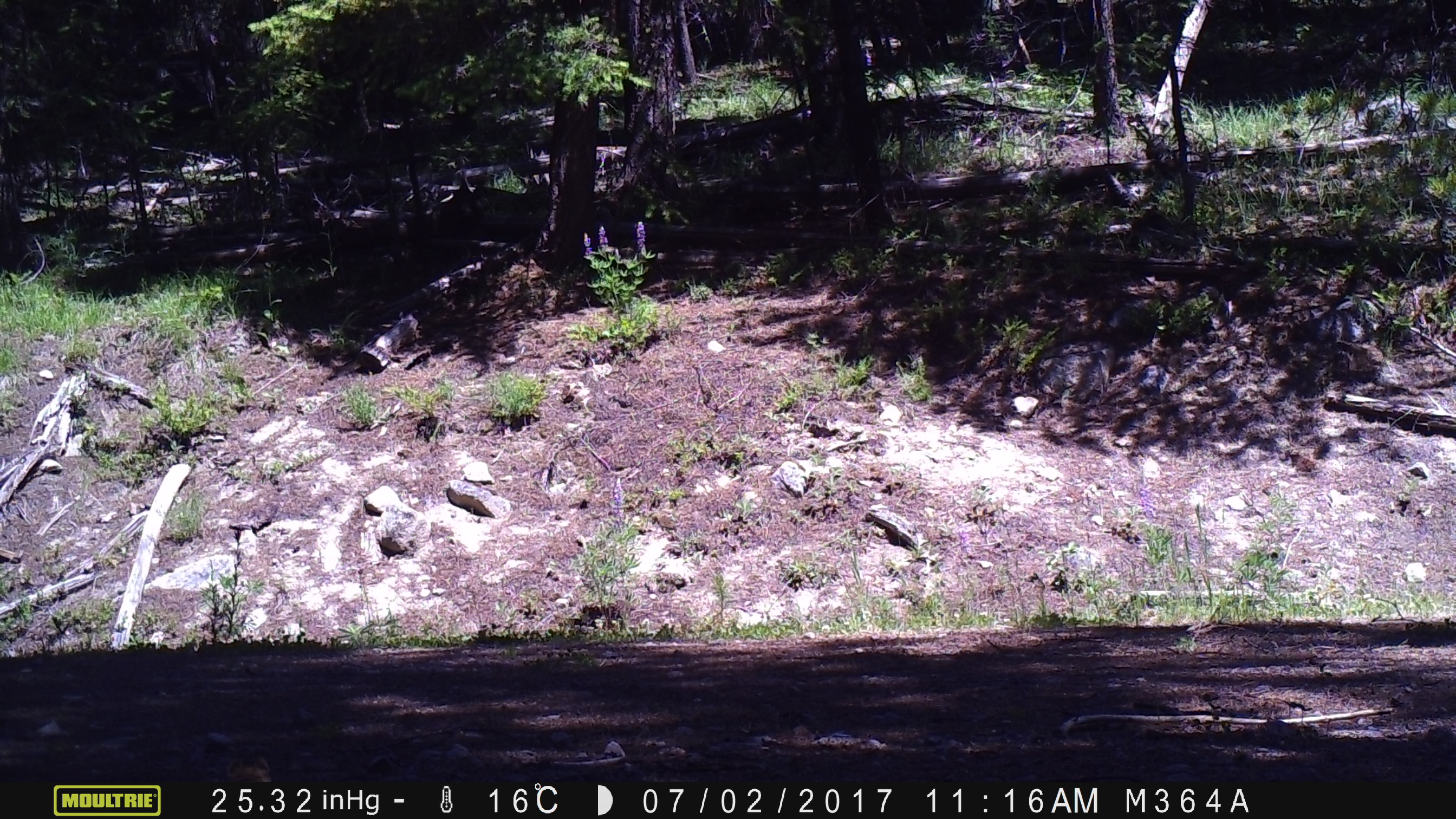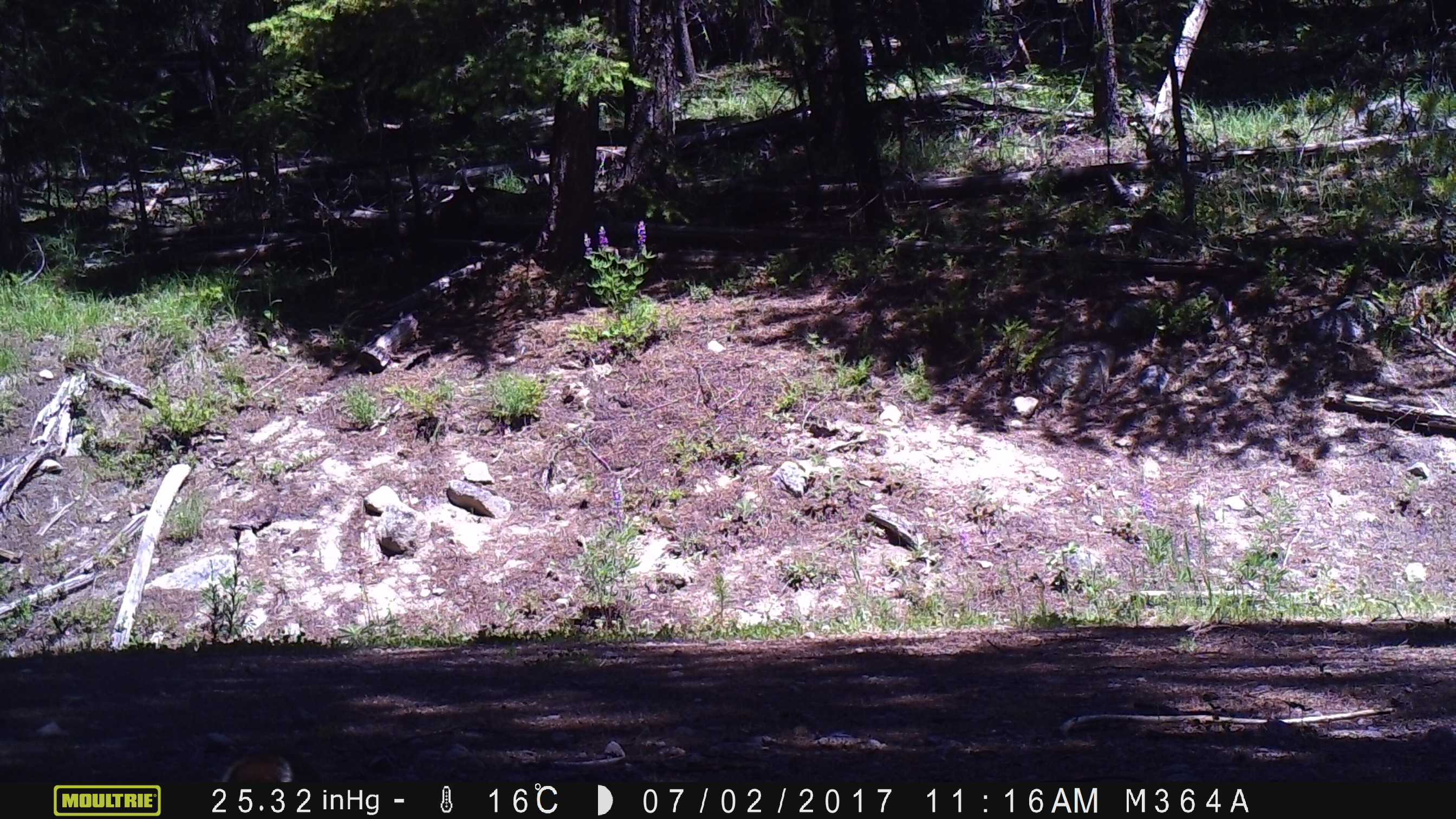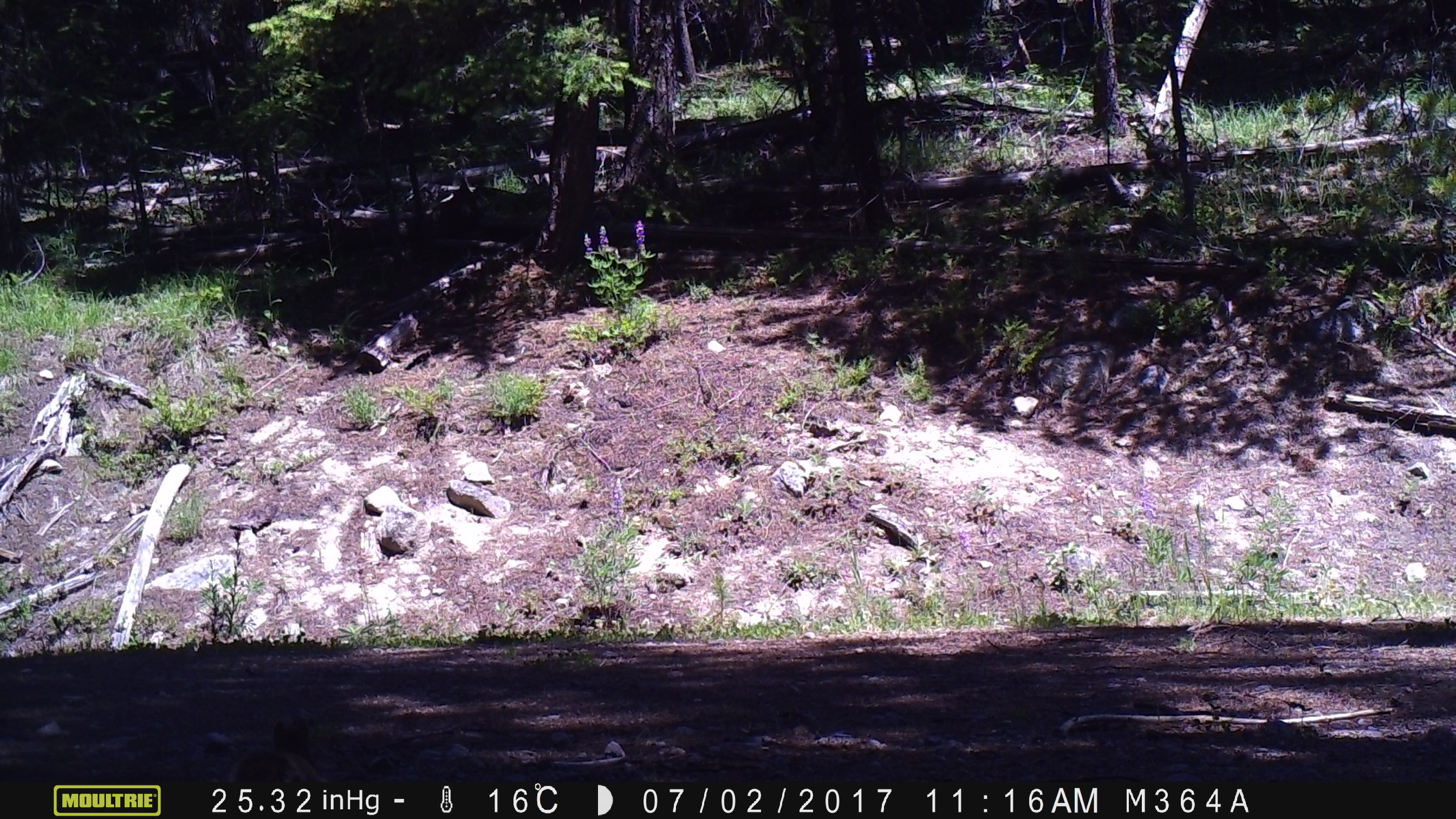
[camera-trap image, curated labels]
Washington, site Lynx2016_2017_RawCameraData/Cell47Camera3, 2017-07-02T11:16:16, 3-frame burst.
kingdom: Animalia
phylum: Chordata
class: Mammalia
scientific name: Mammalia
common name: small mammal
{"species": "small mammal (Mammalia)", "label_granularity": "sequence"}